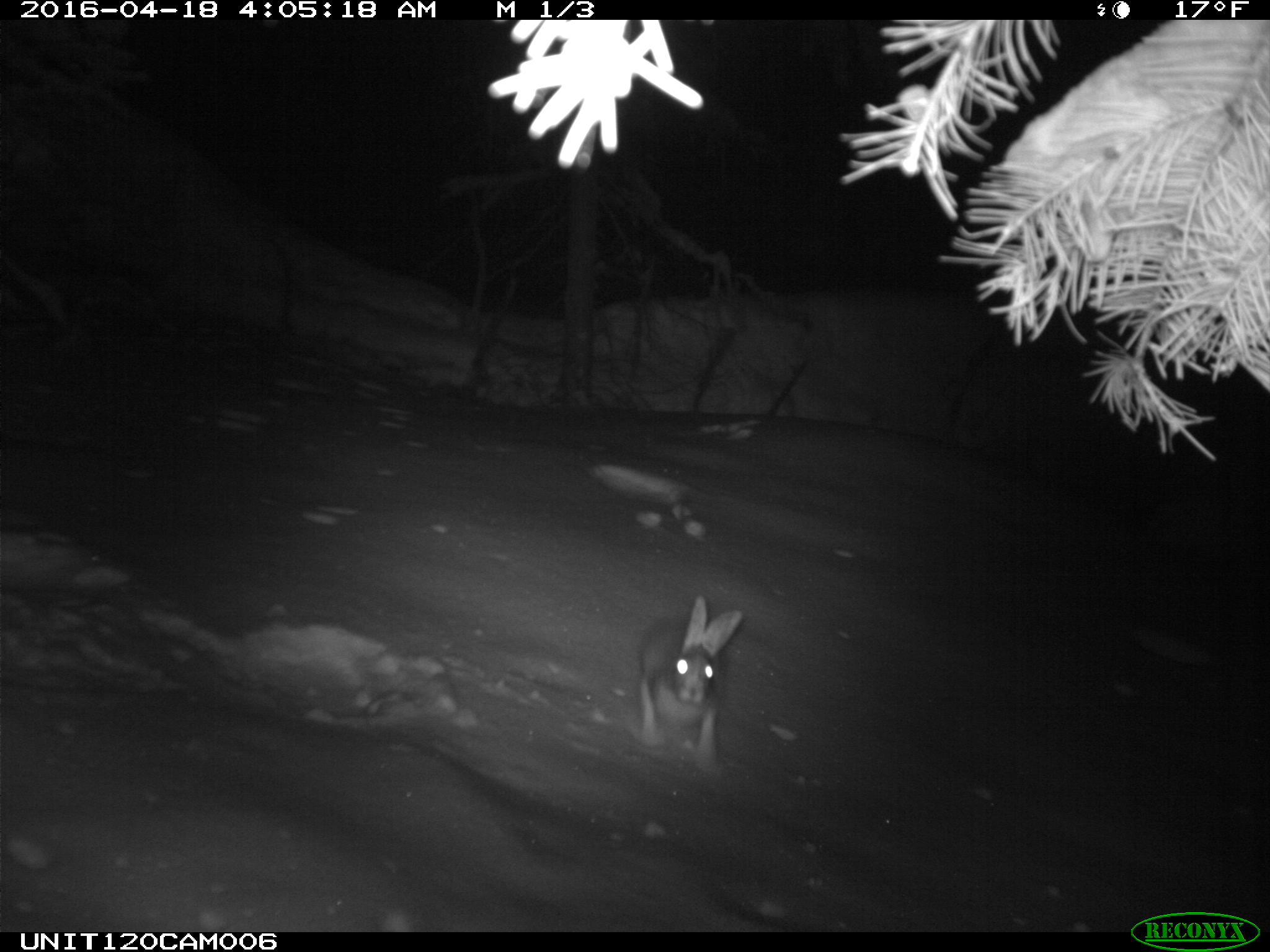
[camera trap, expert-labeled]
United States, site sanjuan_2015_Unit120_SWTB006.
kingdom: Animalia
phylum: Chordata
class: Mammalia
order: Lagomorpha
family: Leporidae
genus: Lepus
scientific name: Lepus americanus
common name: snowshoe hare